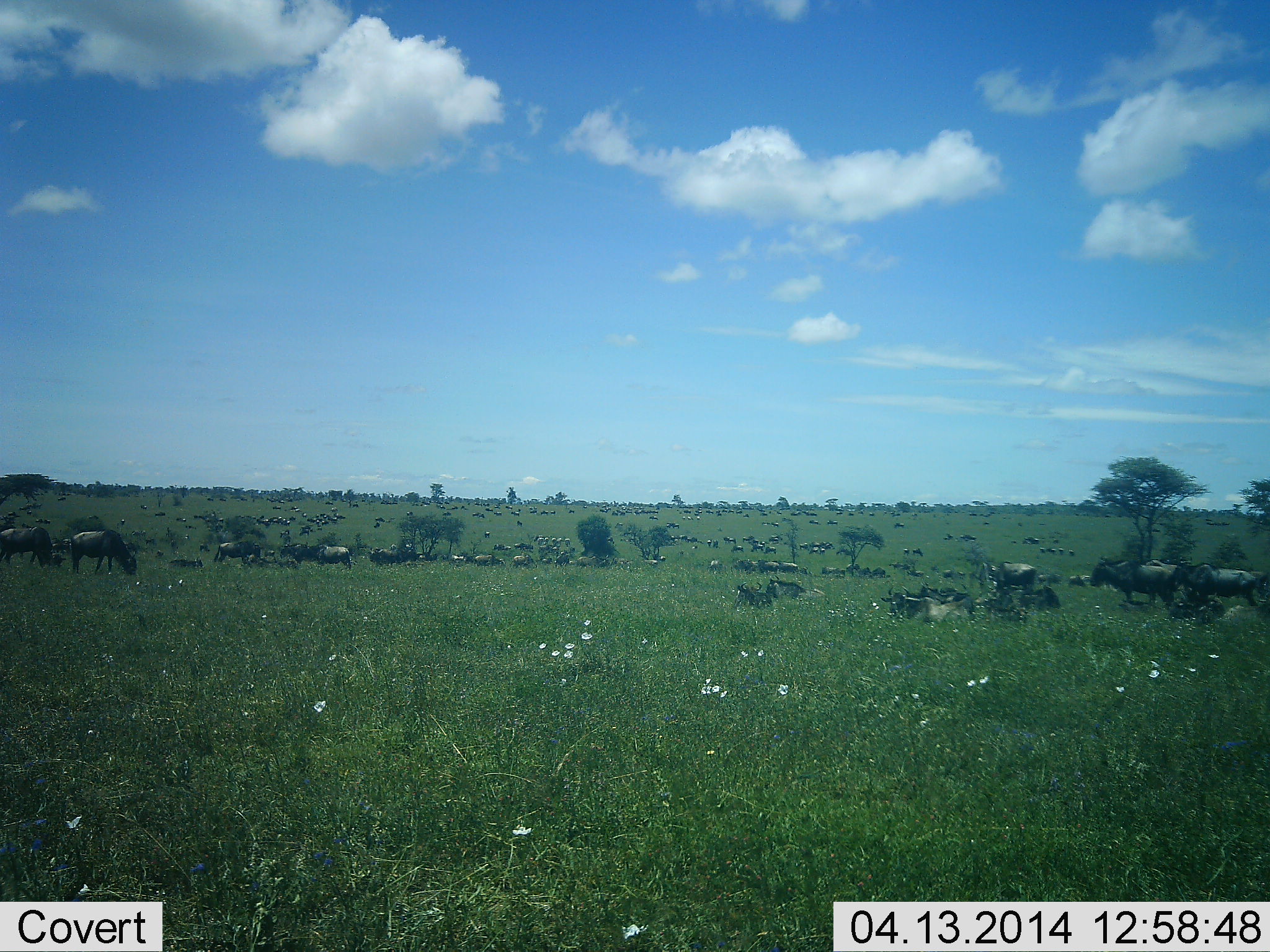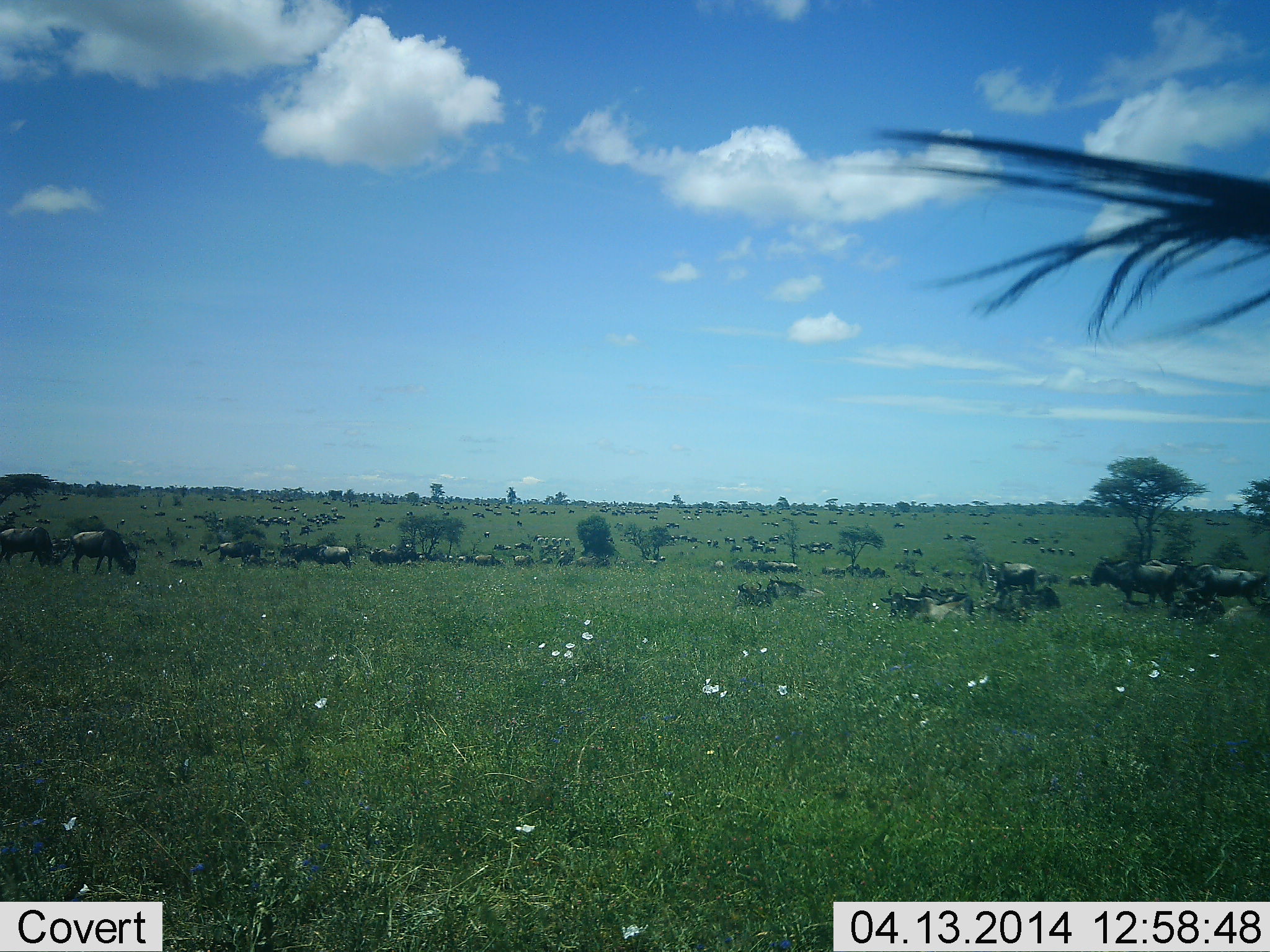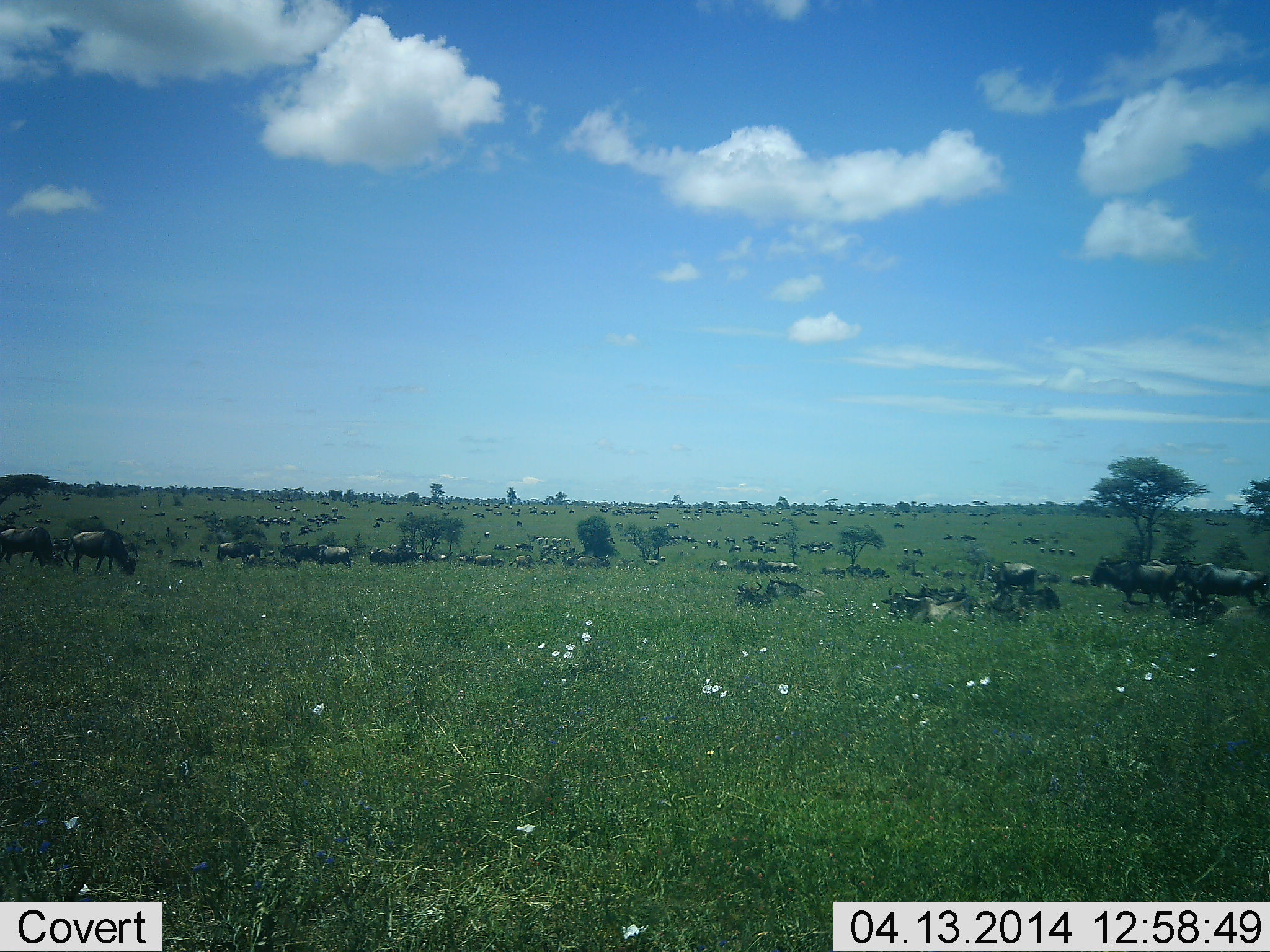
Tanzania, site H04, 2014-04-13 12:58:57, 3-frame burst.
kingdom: Animalia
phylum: Chordata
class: Mammalia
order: Artiodactyla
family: Bovidae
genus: Connochaetes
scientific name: Connochaetes taurinus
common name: blue wildebeest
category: wildebeest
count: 51+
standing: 90%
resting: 70%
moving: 50%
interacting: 10%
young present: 0%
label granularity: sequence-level